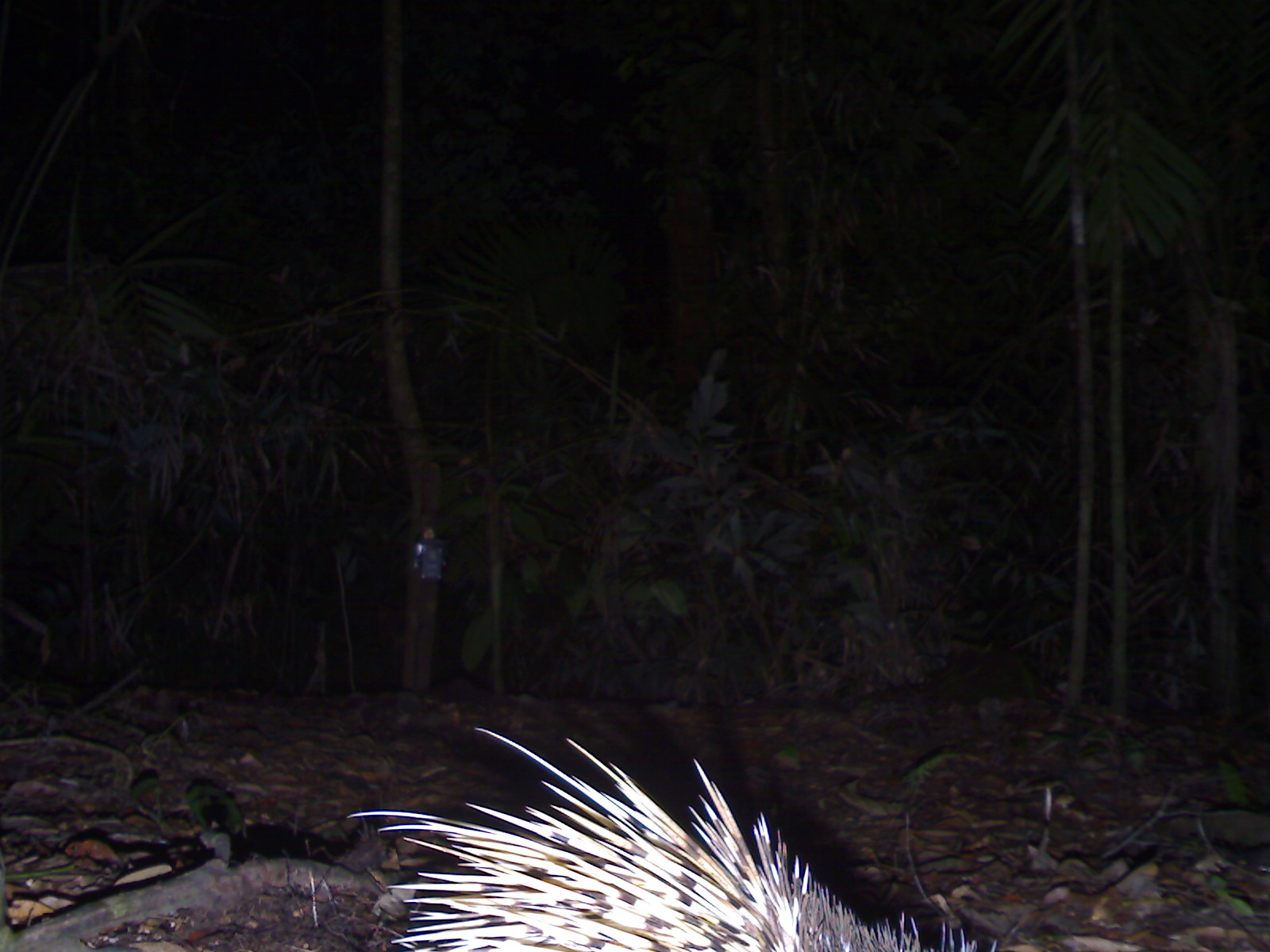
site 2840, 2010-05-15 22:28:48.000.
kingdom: Animalia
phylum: Chordata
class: Mammalia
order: Rodentia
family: Hystricidae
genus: Hystrix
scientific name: Hystrix brachyura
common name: east asian porcupine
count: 1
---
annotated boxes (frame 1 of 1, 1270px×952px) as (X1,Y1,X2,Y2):
hystrix brachyura: (345,725,1003,952)